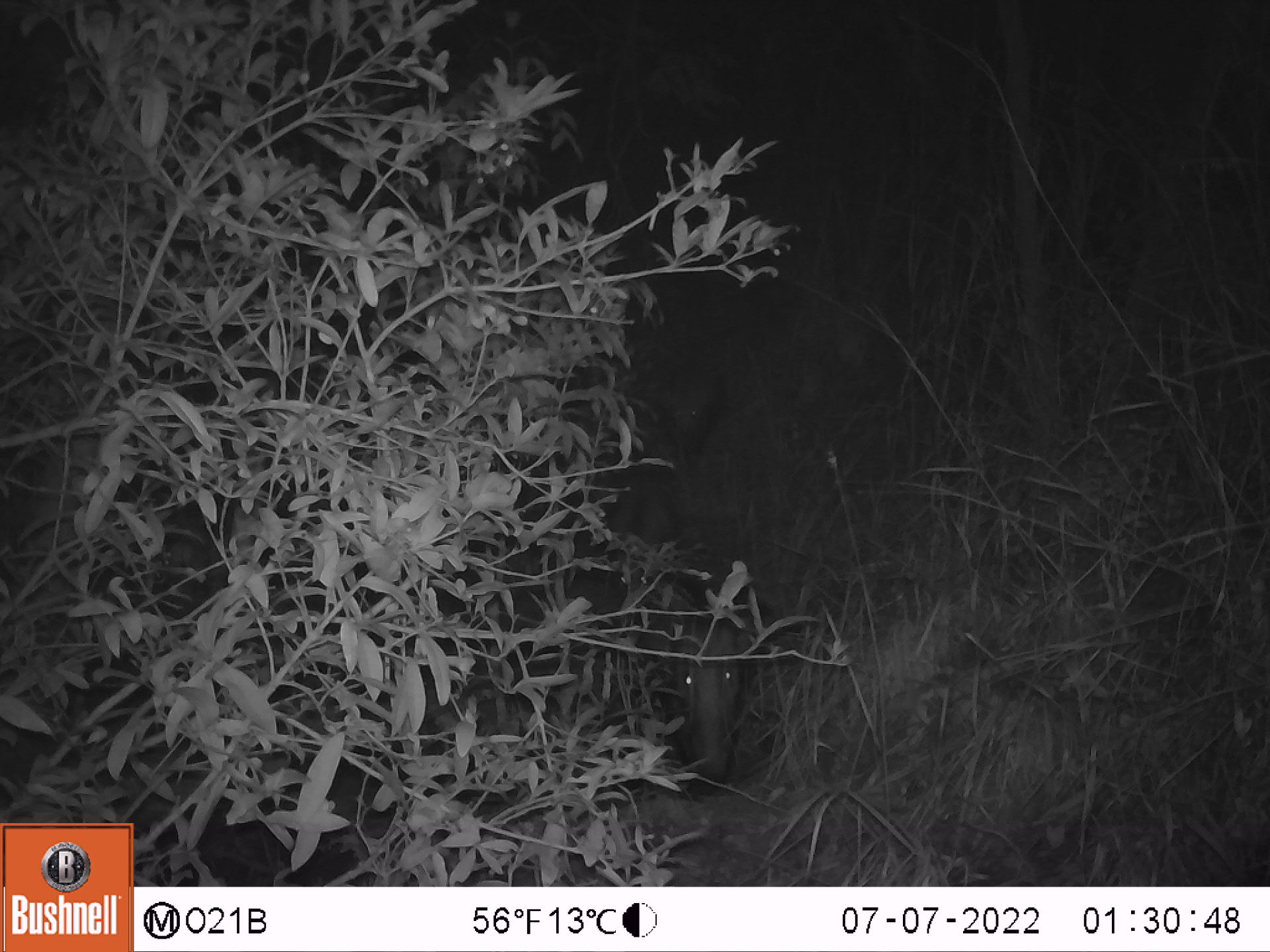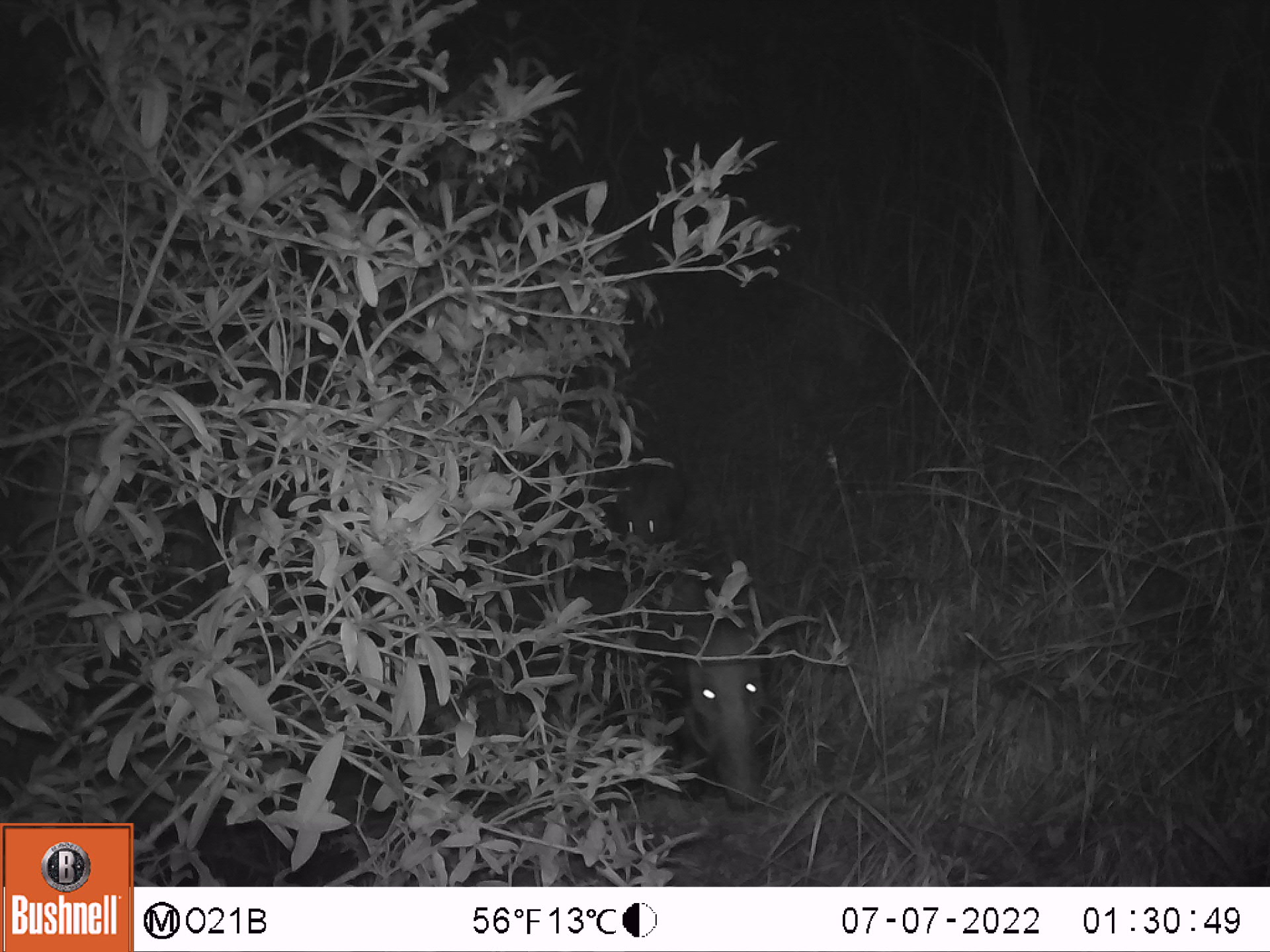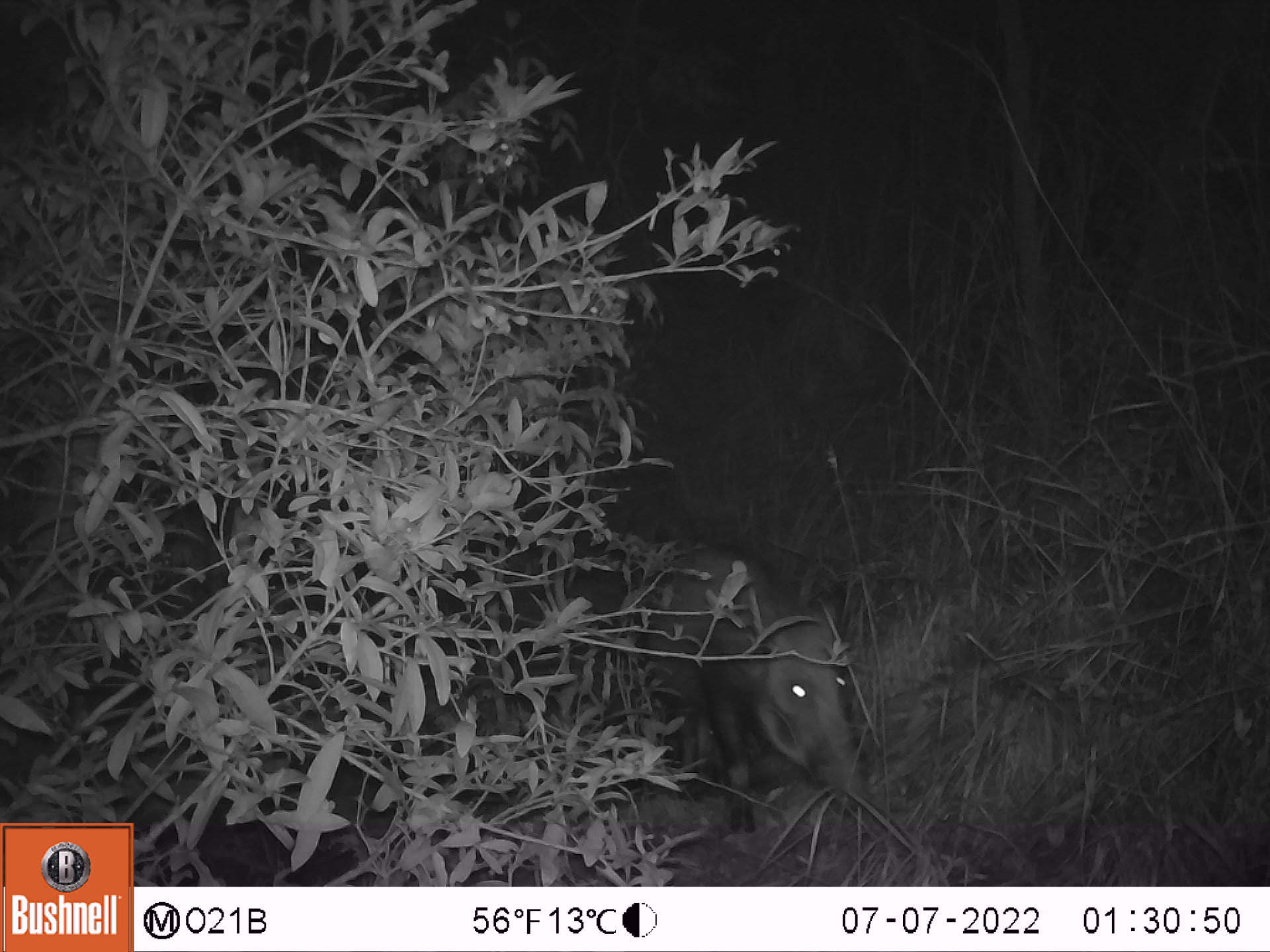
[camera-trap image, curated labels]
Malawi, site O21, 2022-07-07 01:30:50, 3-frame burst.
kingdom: Animalia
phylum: Chordata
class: Mammalia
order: Artiodactyla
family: Suidae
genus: Potamochoerus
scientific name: Potamochoerus larvatus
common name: bushpig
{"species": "bushpig (Potamochoerus larvatus)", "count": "2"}